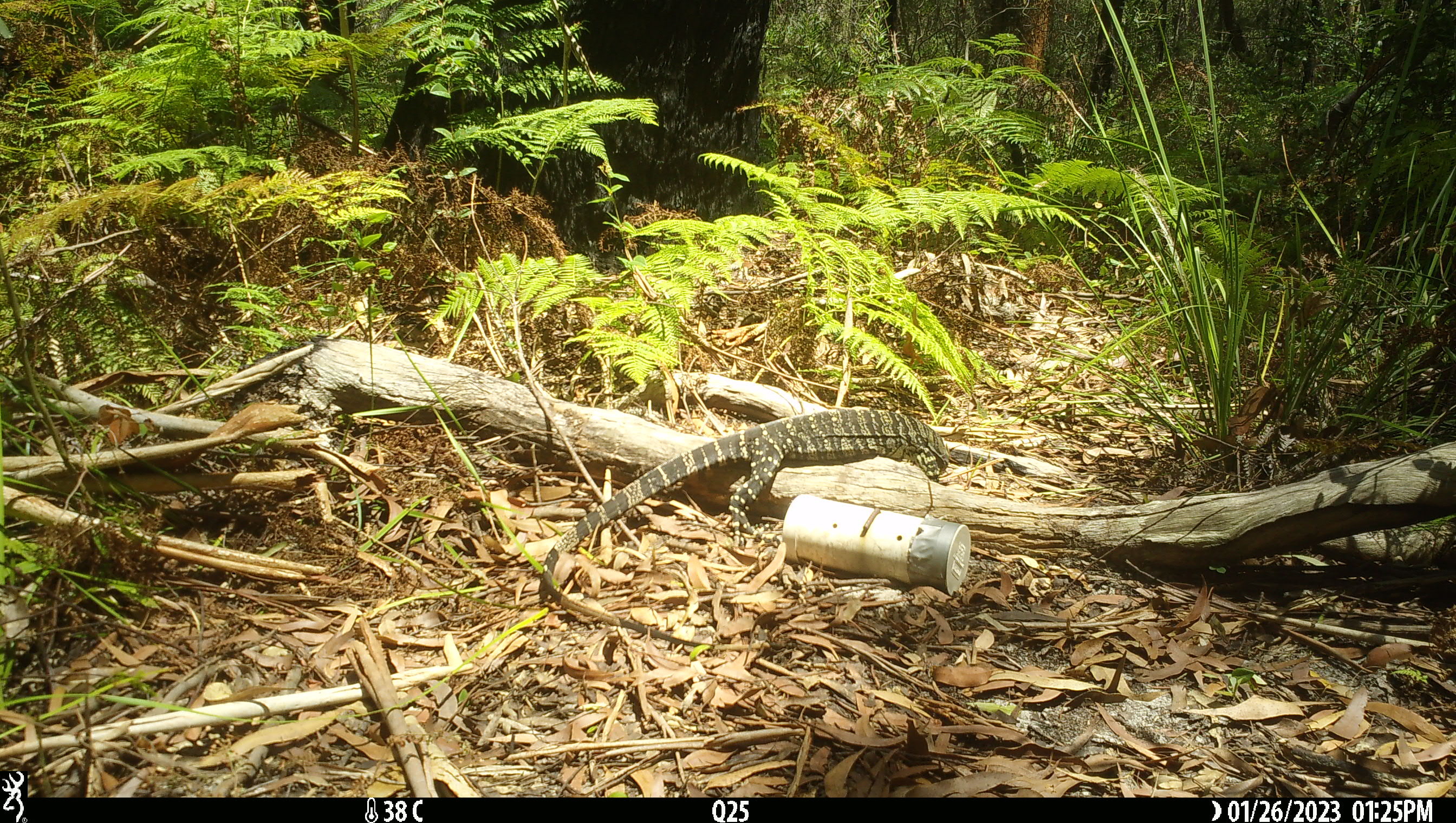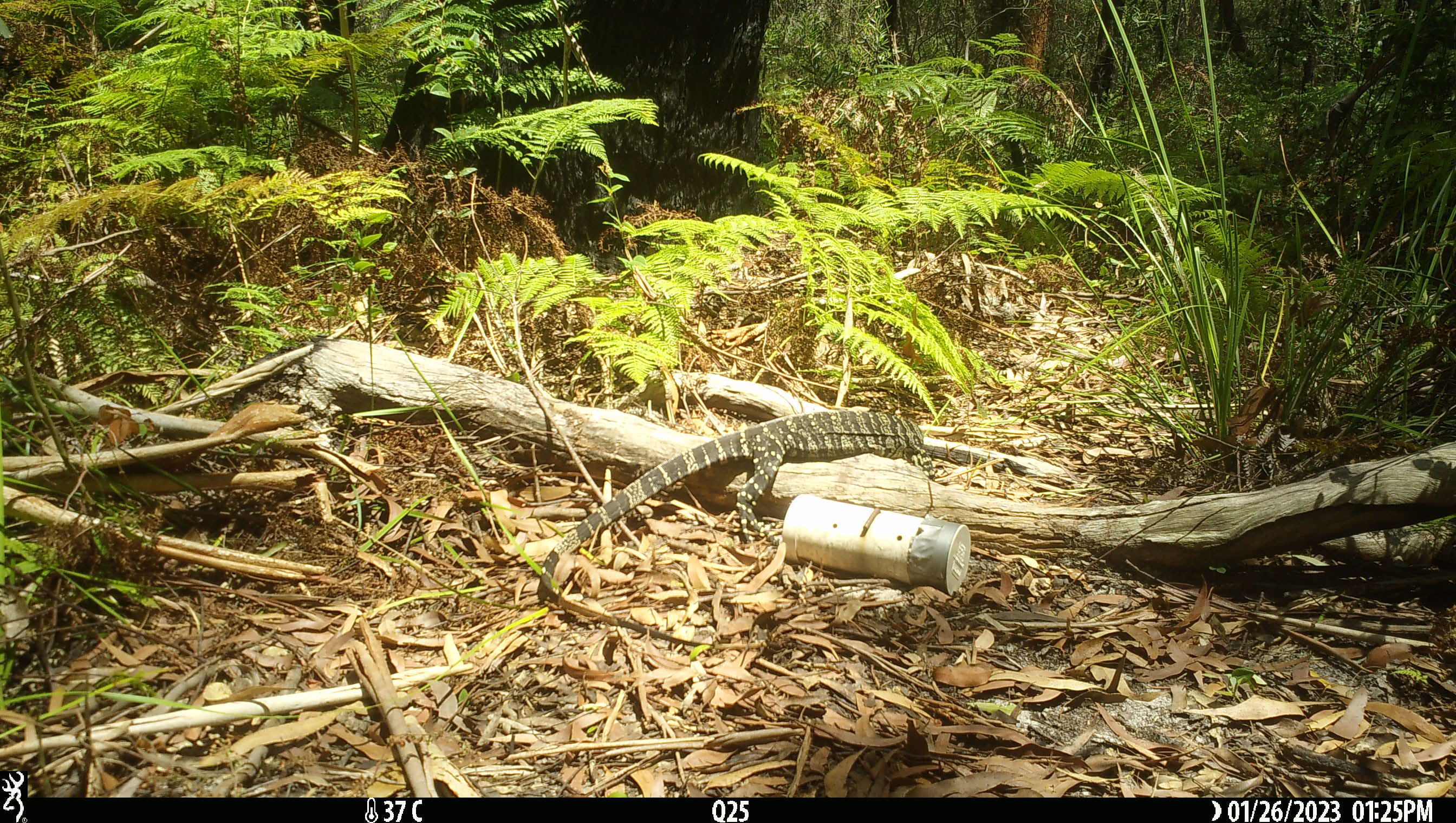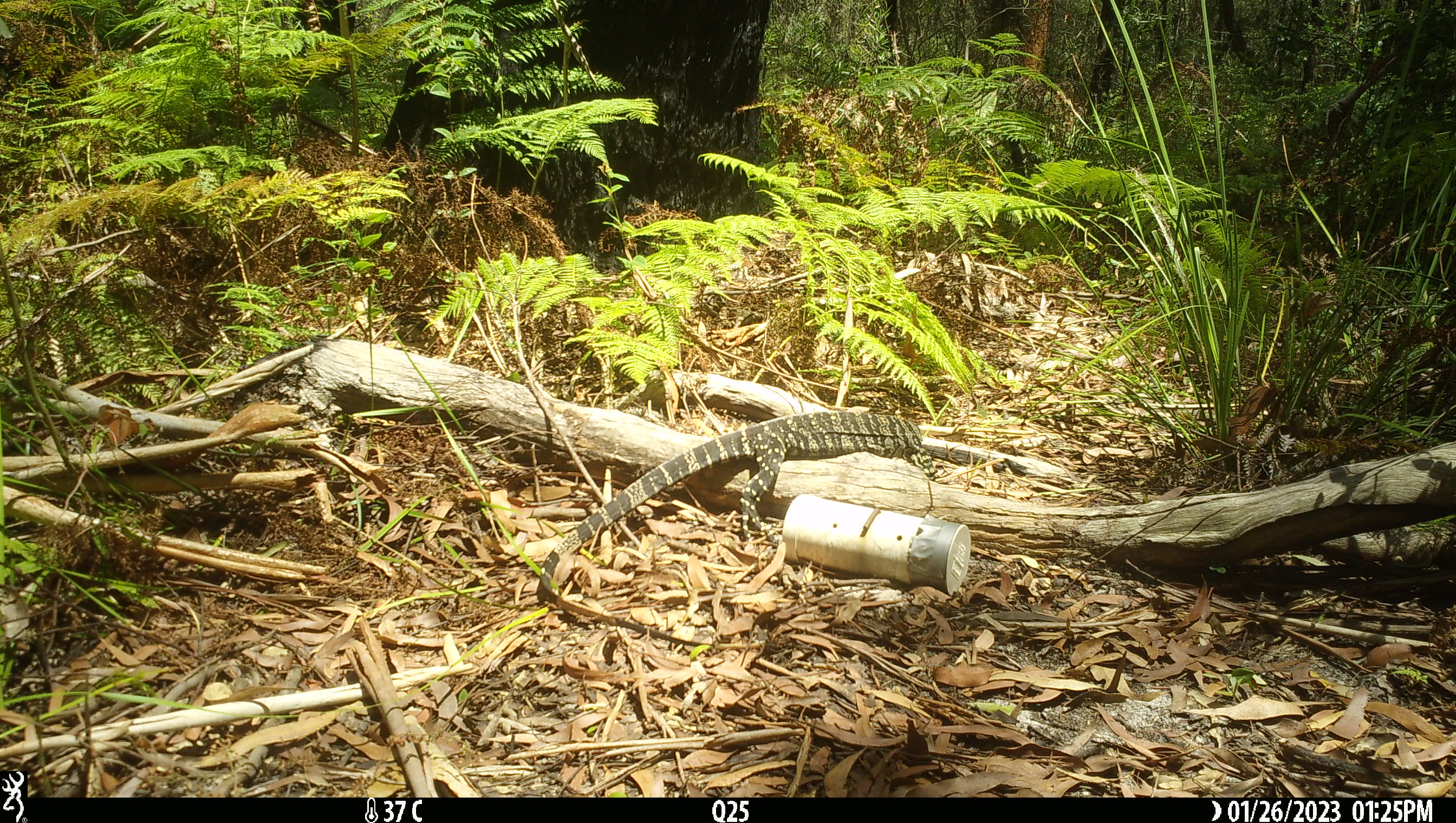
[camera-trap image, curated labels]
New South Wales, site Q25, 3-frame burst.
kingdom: Animalia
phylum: Chordata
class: Reptilia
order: Squamata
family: Varanidae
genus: Varanus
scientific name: Varanus varius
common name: lace monitor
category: goanna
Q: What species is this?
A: Goanna (lace monitor) (Varanus varius).